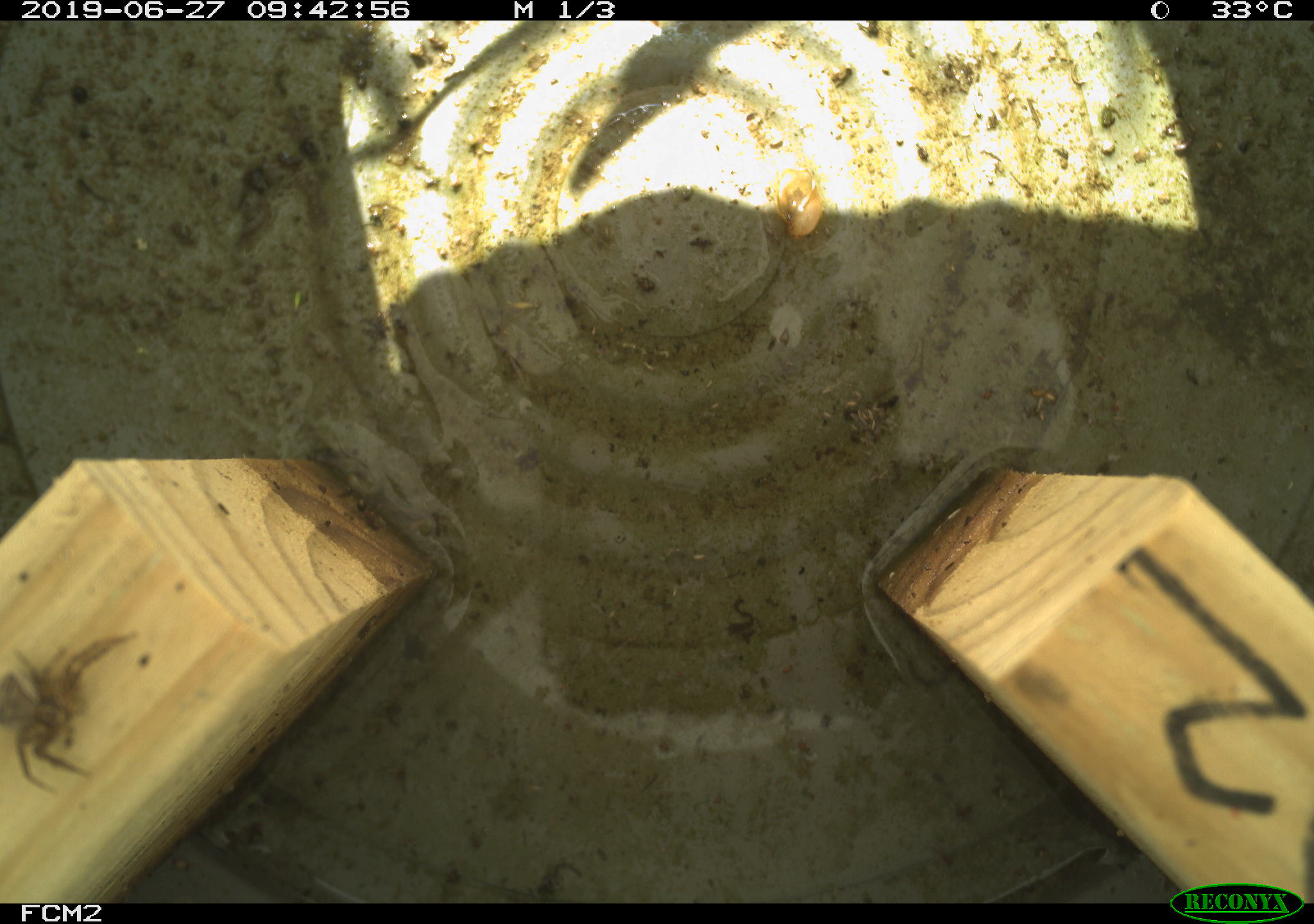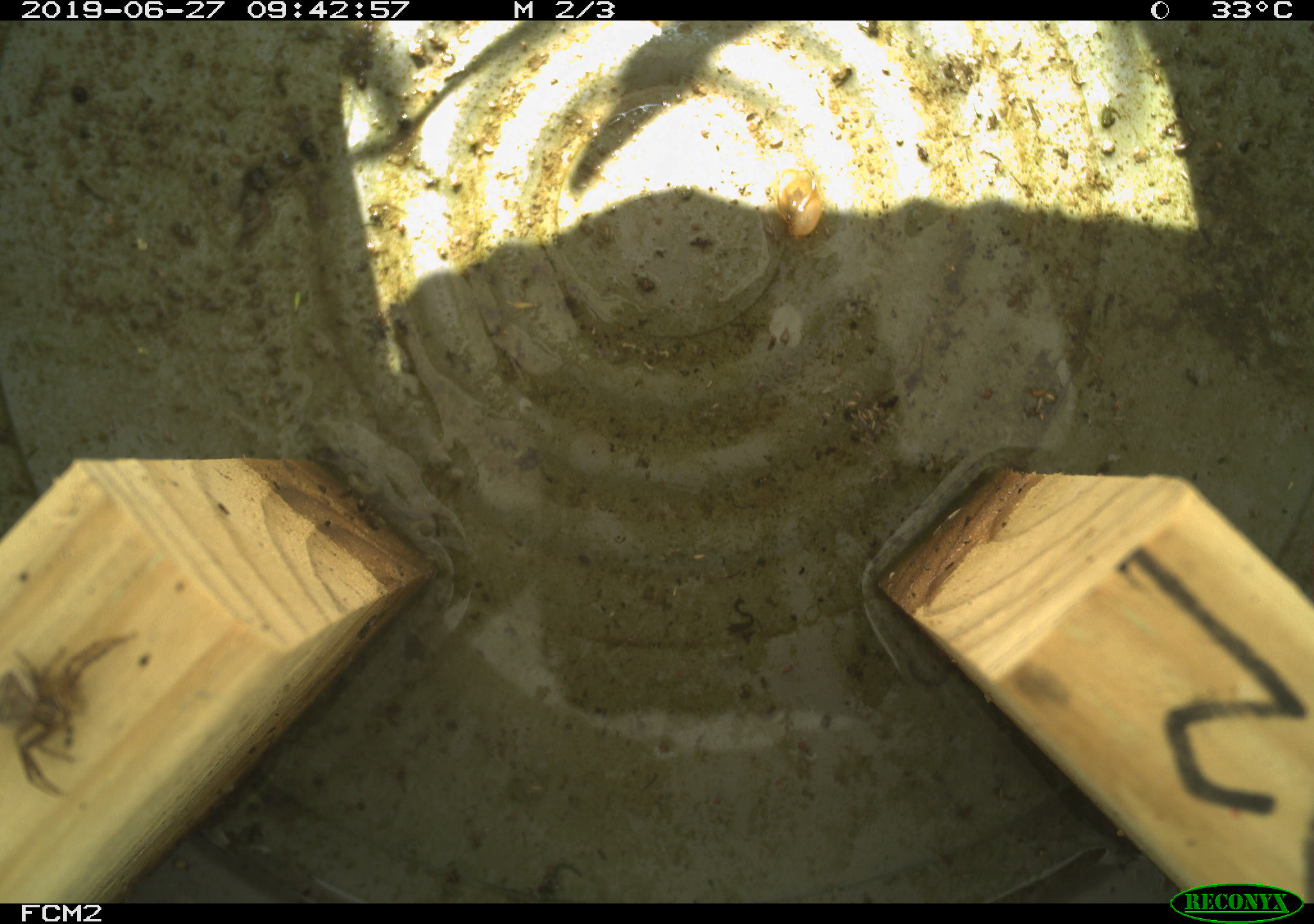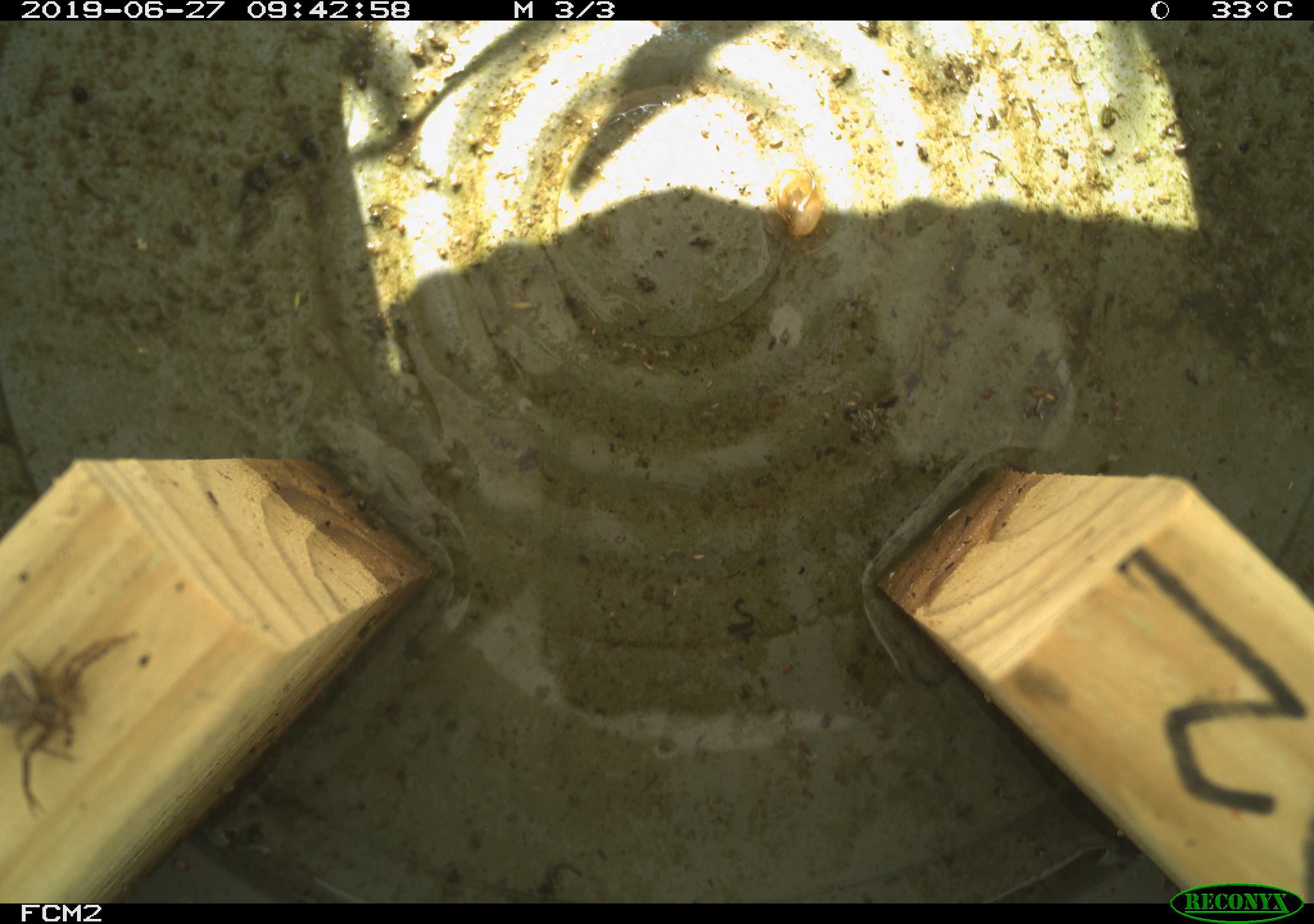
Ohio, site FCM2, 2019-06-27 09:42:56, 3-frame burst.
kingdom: Animalia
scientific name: Animalia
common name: animal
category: invertebrate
Invertebrate (animal) (Animalia).